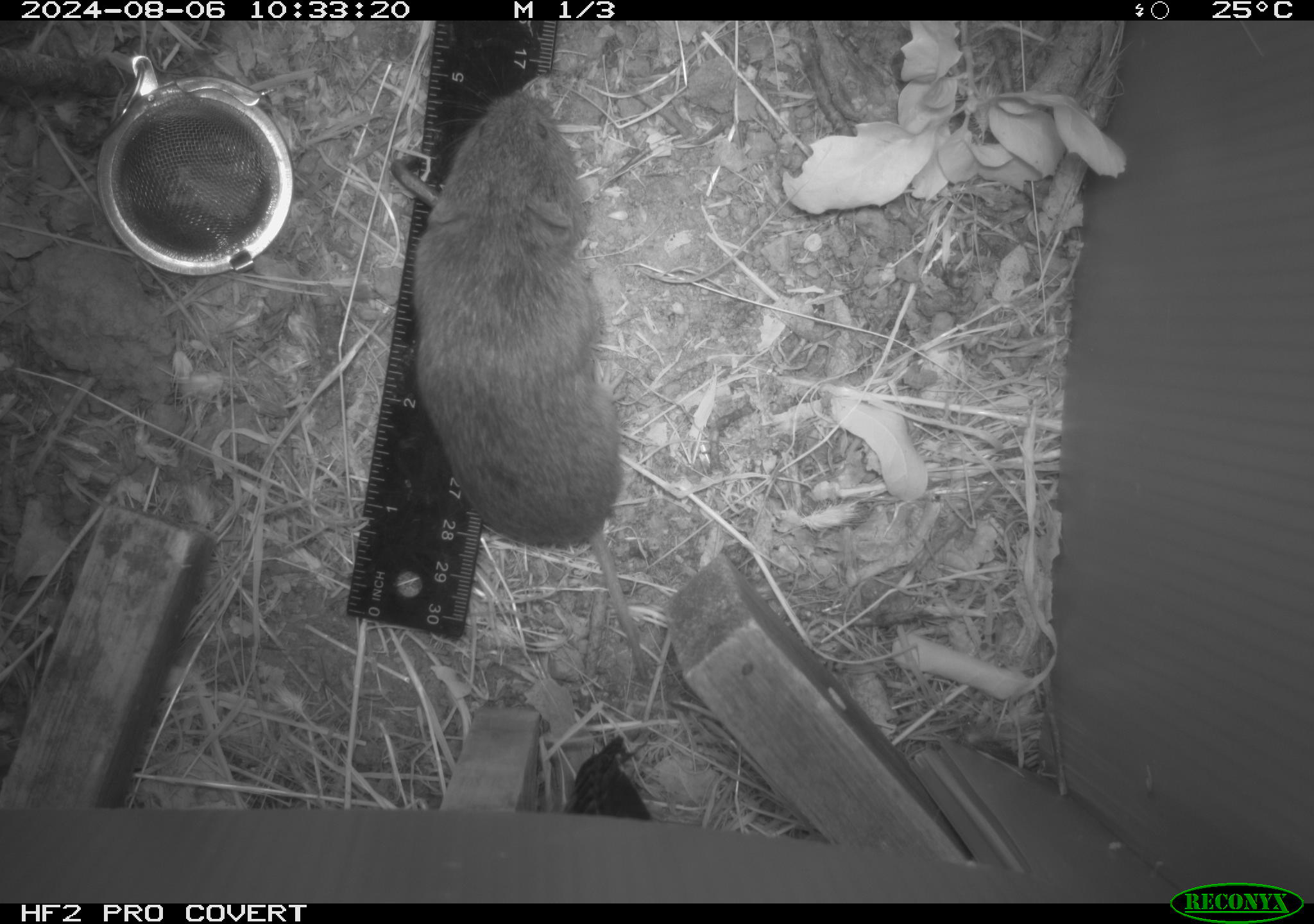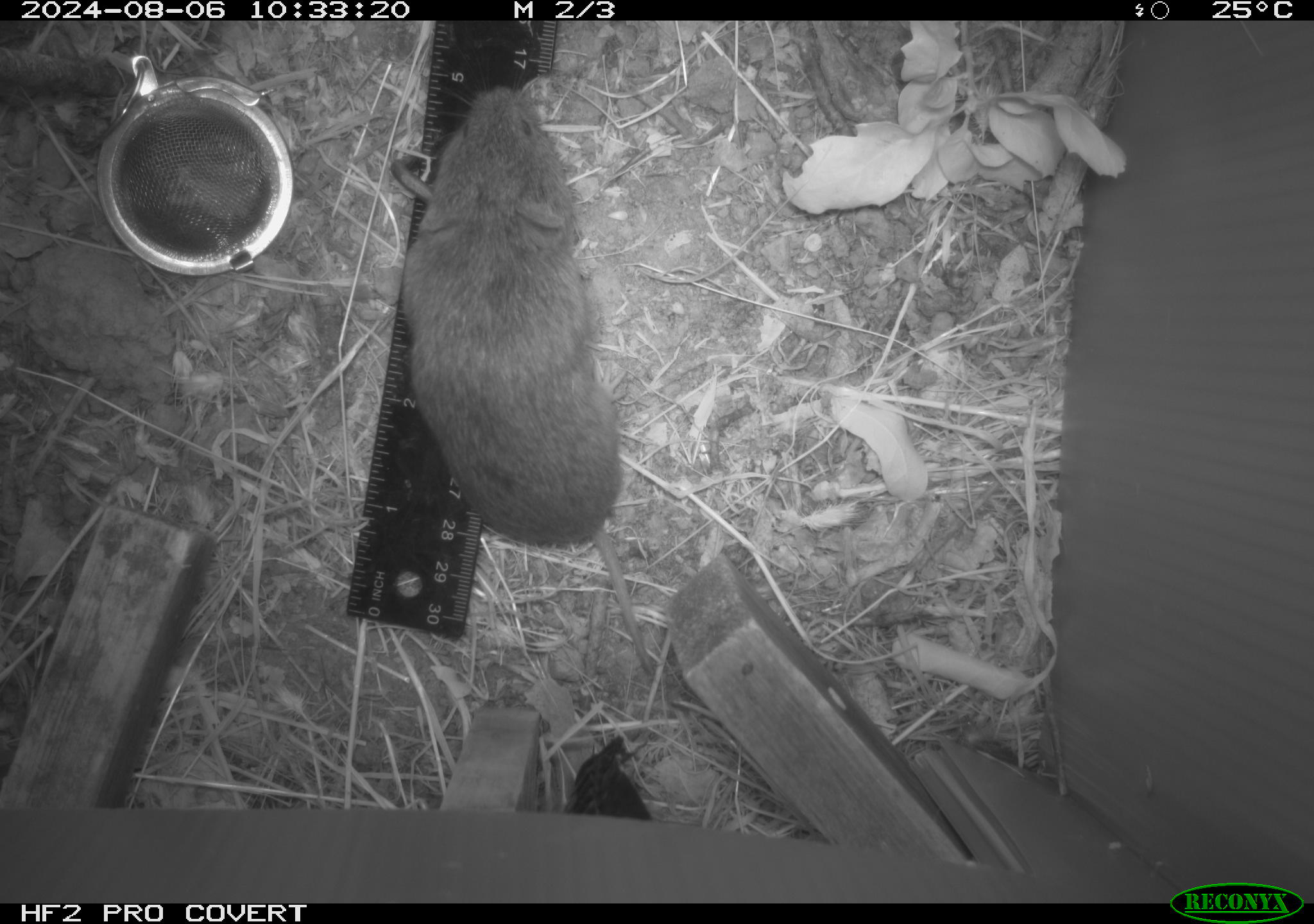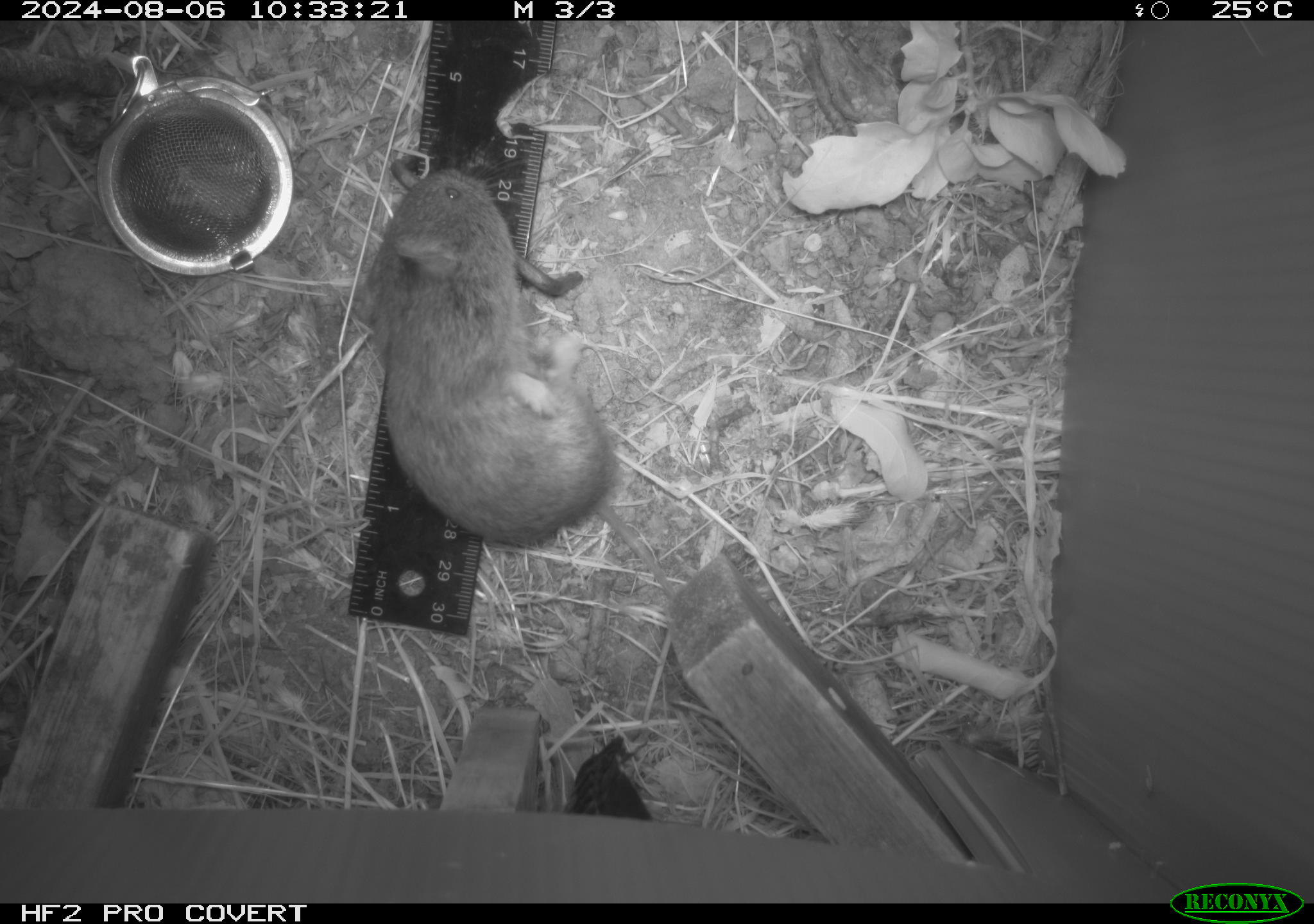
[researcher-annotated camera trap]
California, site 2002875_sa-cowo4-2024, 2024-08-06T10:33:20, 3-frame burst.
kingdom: Animalia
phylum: Chordata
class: Mammalia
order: Rodentia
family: Cricetidae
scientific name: Arvicolinae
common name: voles, lemmings, and muskrats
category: arvicolinae subfamily